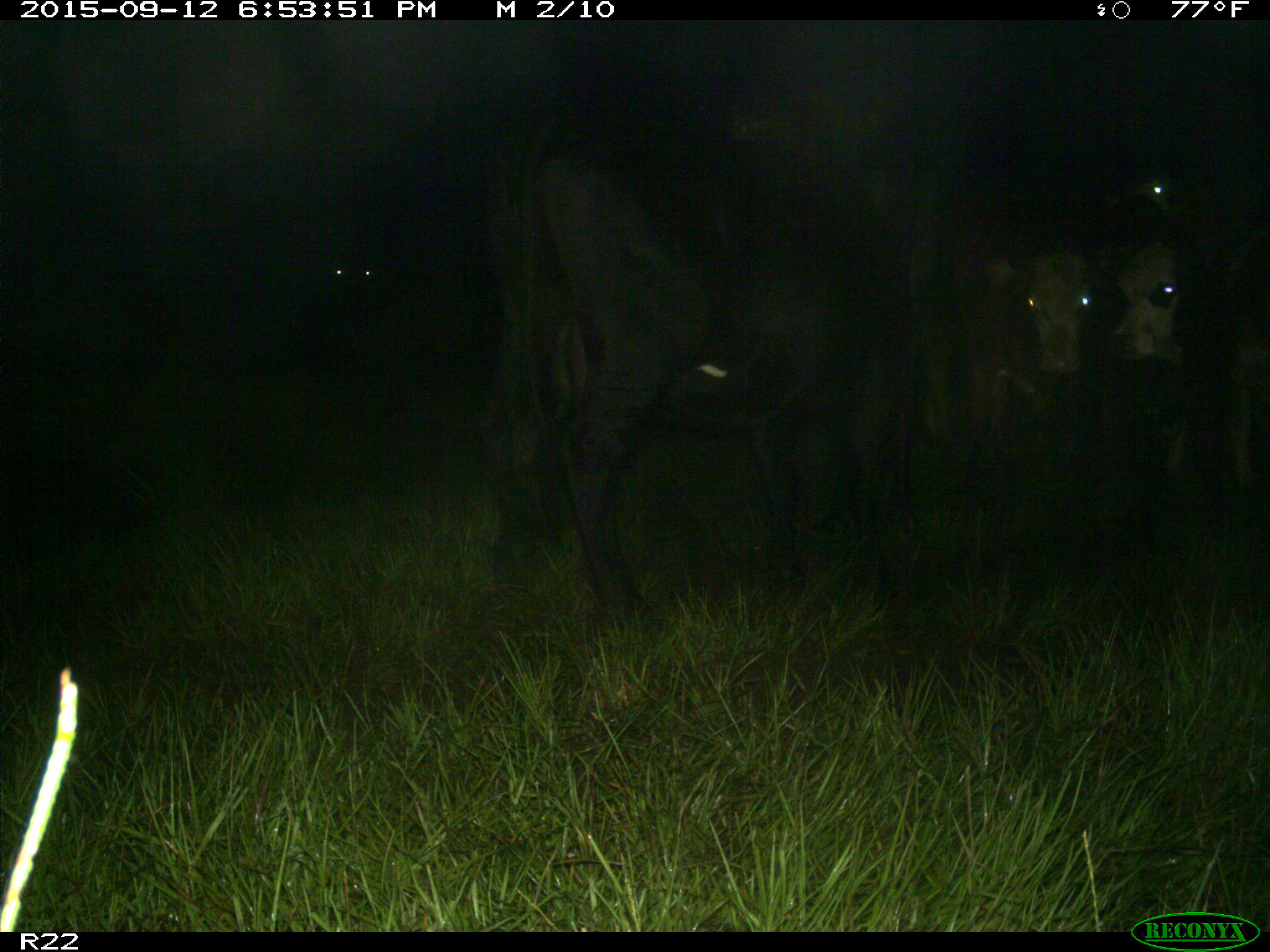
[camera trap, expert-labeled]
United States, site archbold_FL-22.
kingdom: Animalia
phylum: Chordata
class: Mammalia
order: Artiodactyla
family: Bovidae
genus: Bos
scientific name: Bos taurus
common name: domestic cow